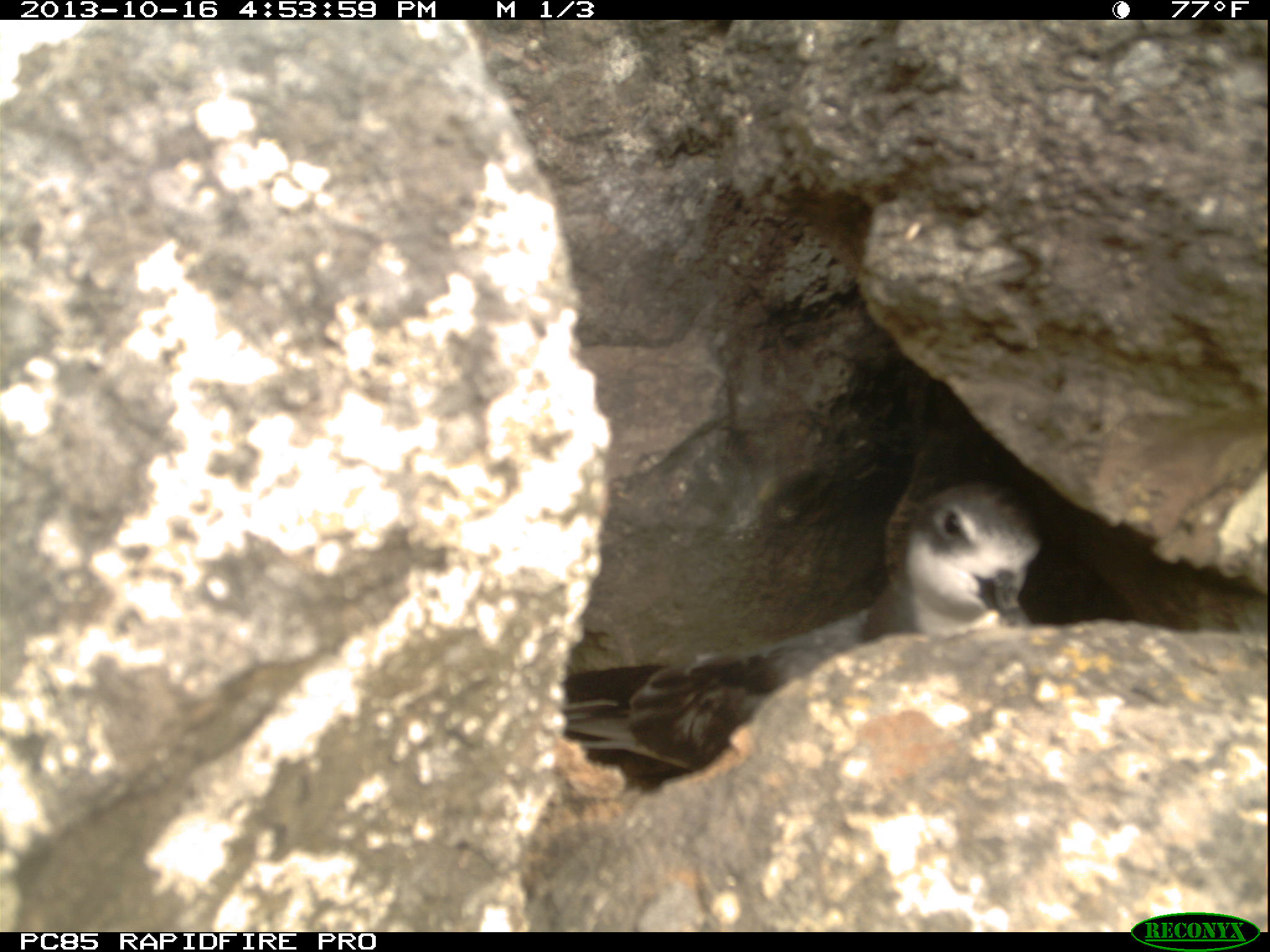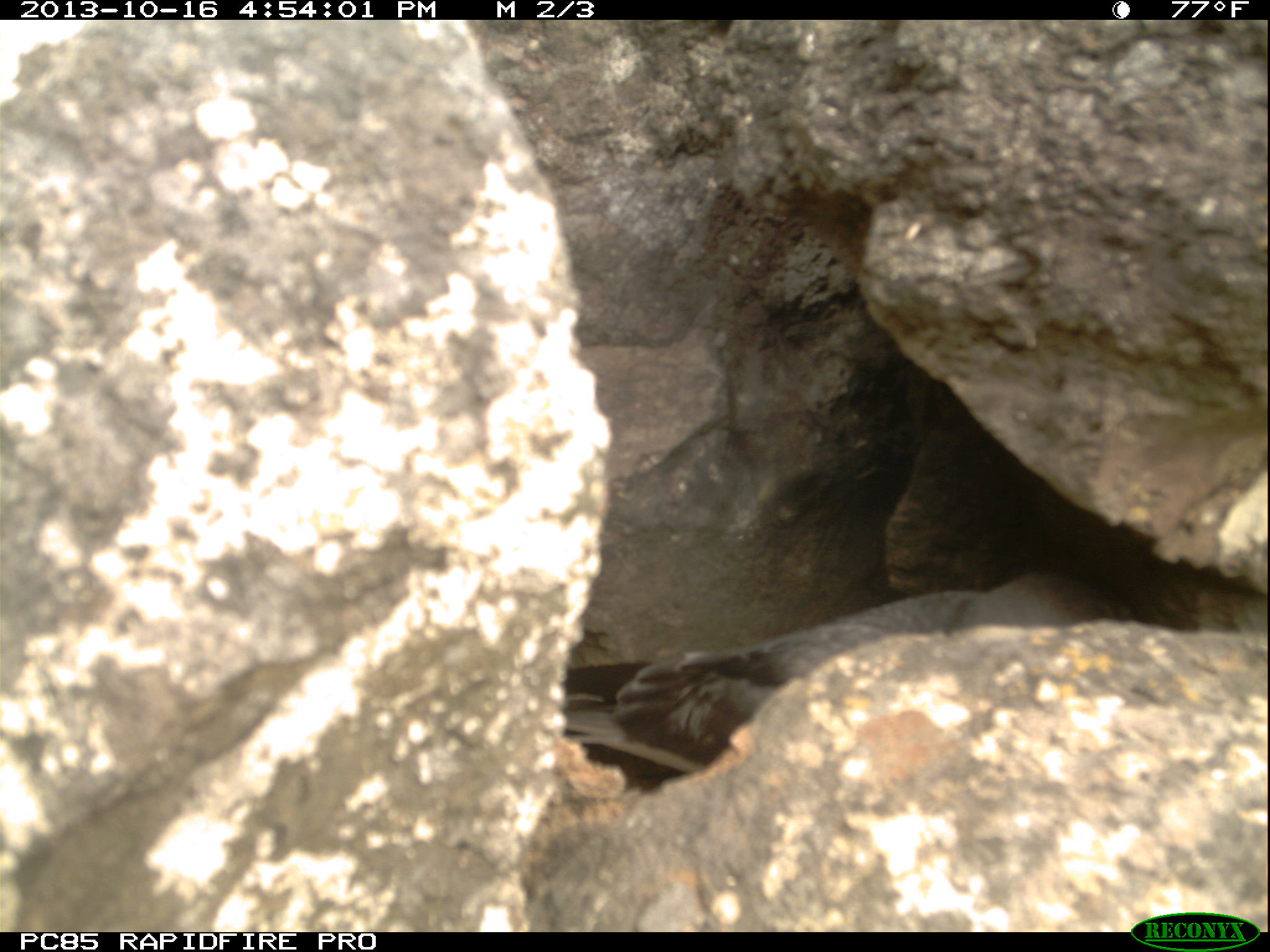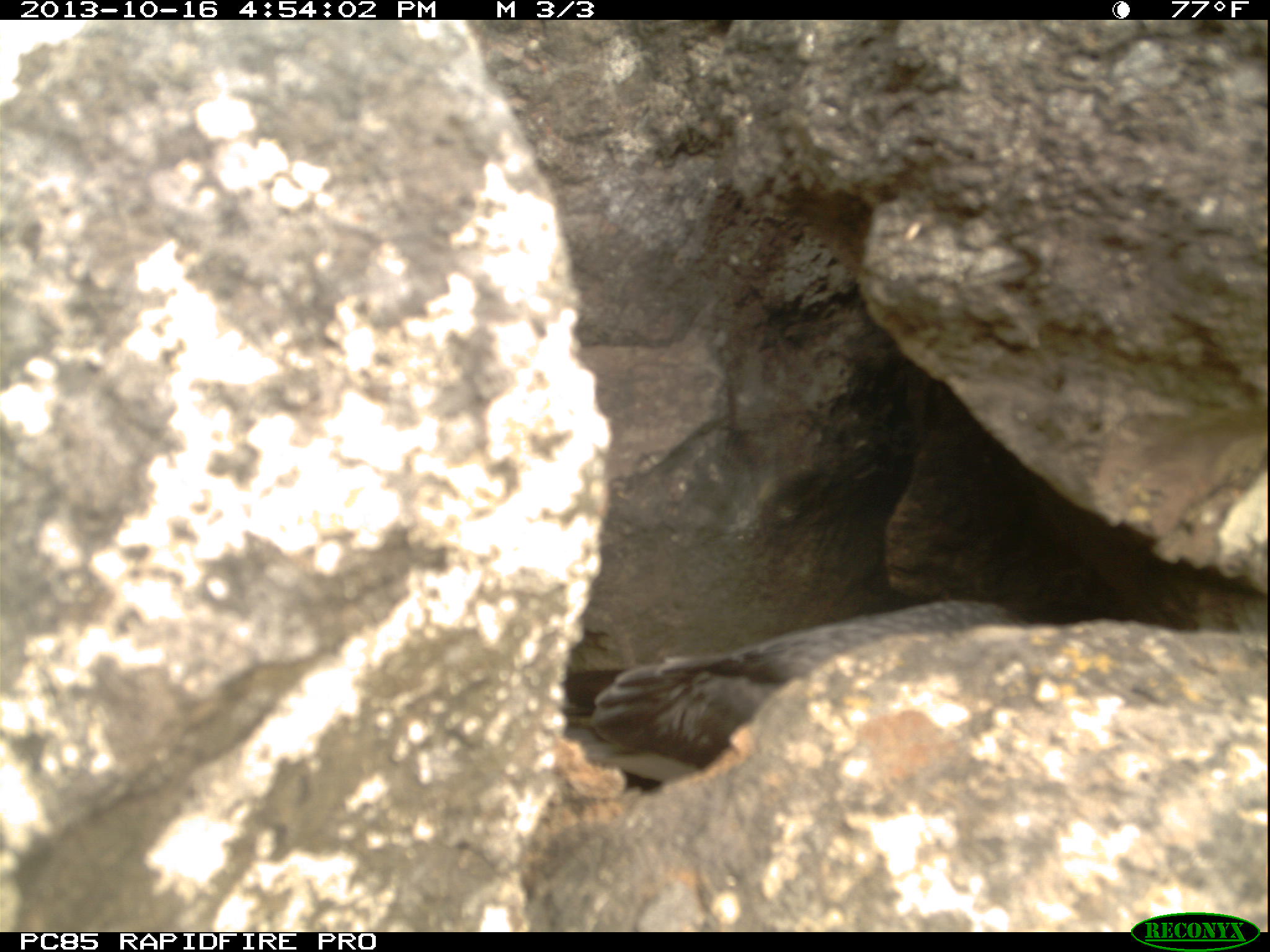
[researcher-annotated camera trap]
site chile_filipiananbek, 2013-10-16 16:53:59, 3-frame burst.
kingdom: Animalia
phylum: Chordata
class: Aves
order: Procellariiformes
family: Procellariidae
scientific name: Procellariidae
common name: petrel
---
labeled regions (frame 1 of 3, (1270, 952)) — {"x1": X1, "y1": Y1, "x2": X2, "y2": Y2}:
petrel: {"x1": 556, "y1": 488, "x2": 1063, "y2": 791}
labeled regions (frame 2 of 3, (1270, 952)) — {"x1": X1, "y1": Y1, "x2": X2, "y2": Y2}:
petrel: {"x1": 546, "y1": 553, "x2": 1116, "y2": 785}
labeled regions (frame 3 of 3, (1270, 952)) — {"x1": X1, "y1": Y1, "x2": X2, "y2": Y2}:
petrel: {"x1": 544, "y1": 597, "x2": 1026, "y2": 785}